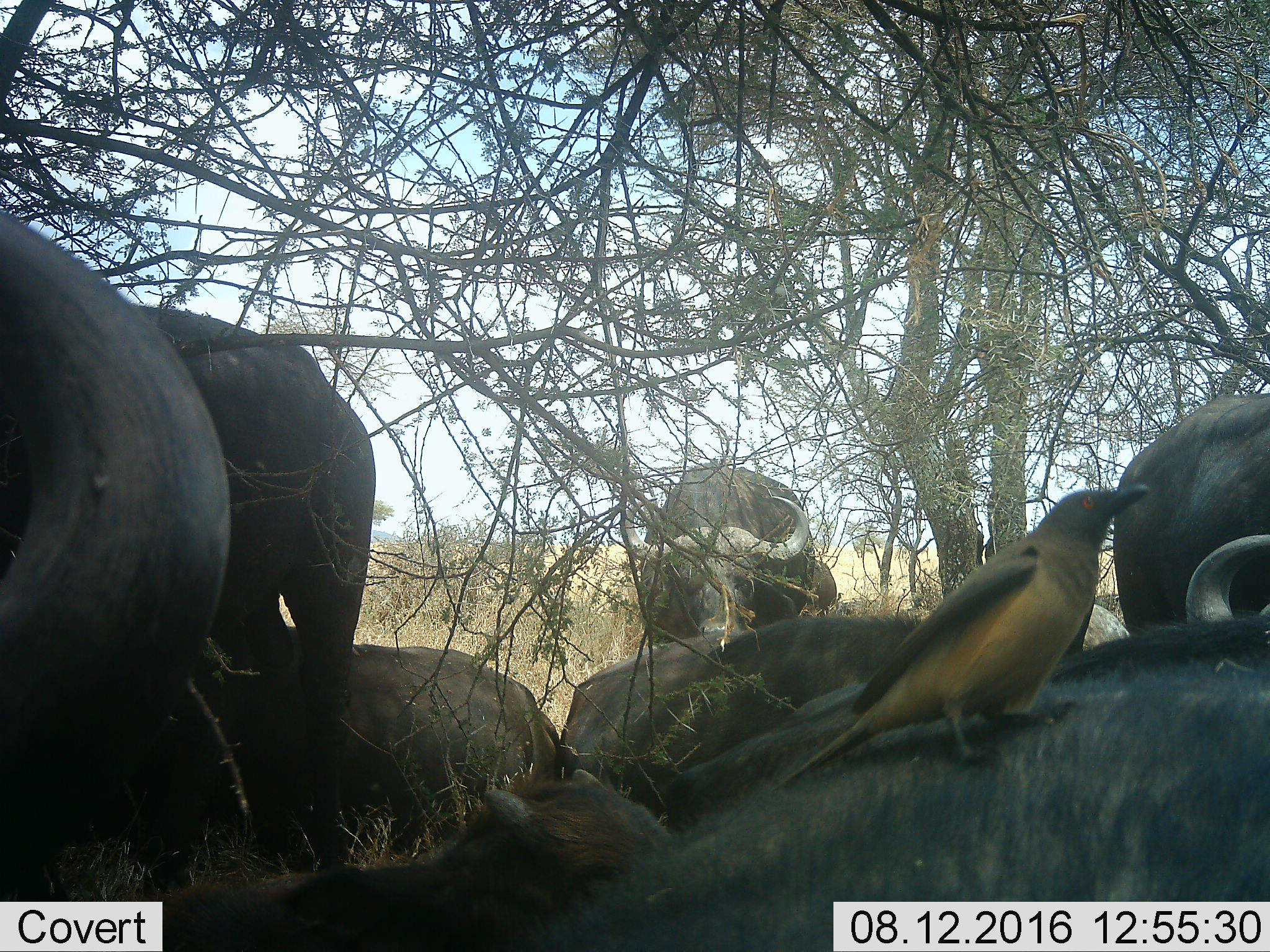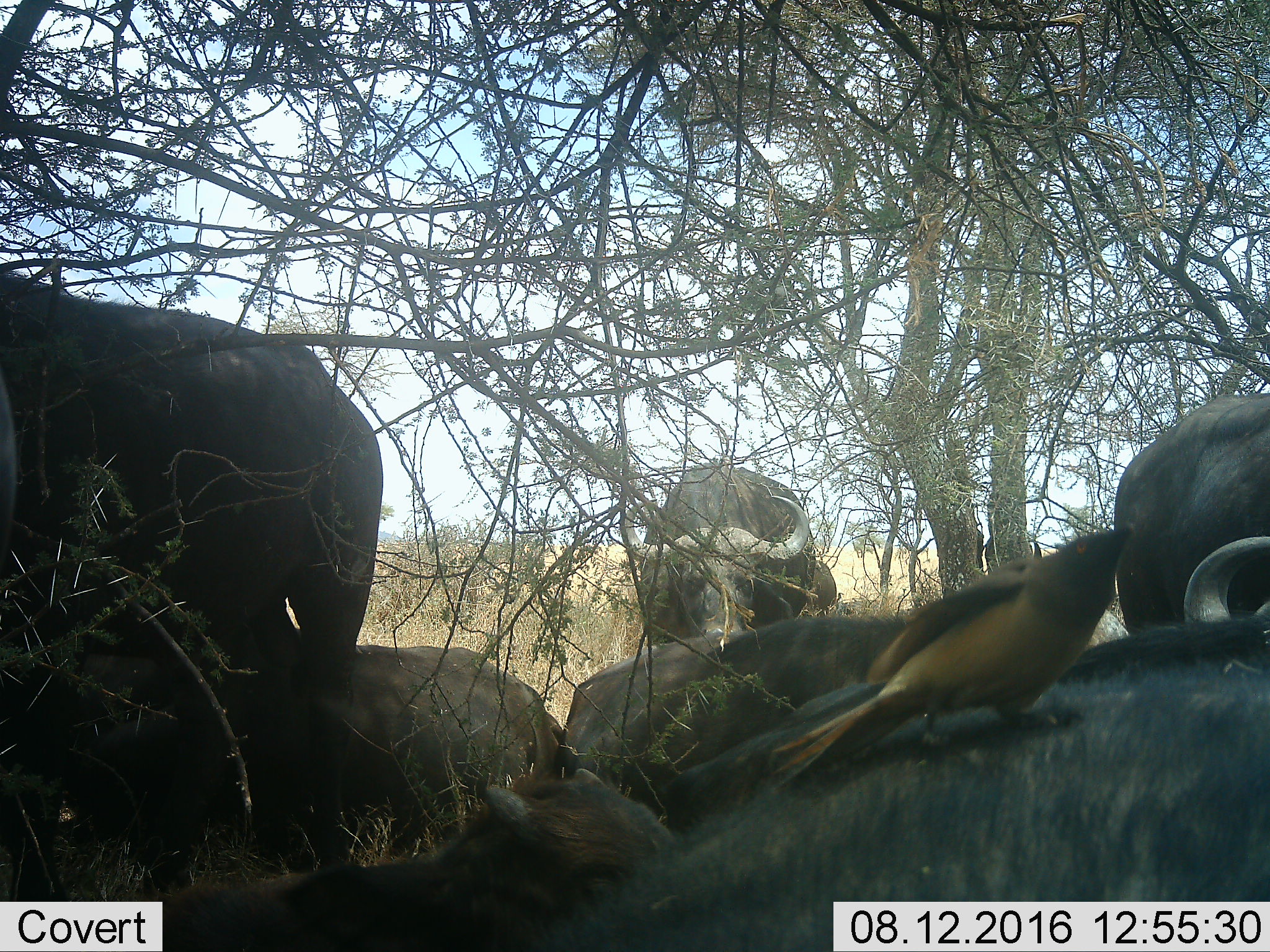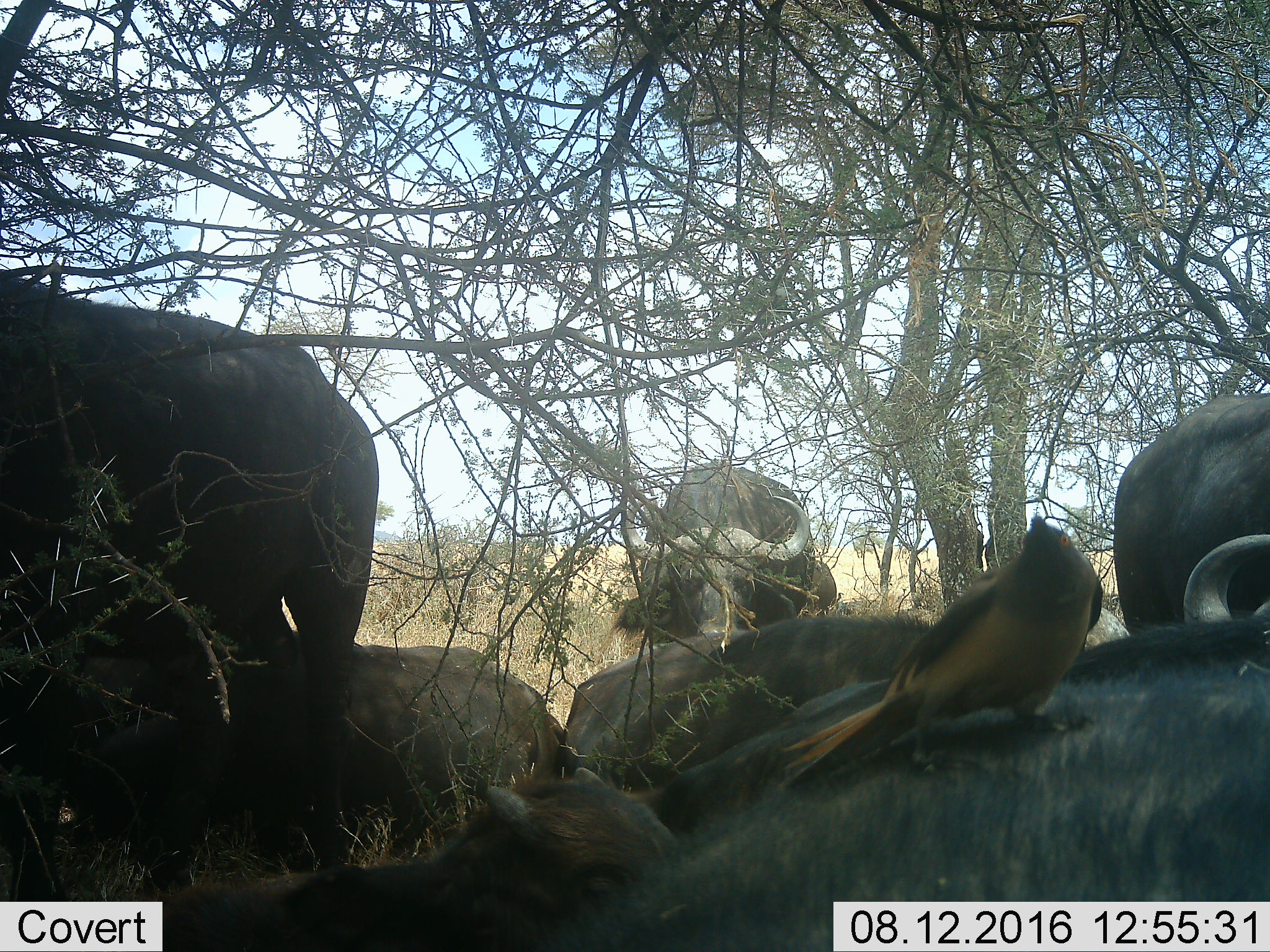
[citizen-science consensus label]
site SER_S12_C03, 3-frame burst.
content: unidentified animal